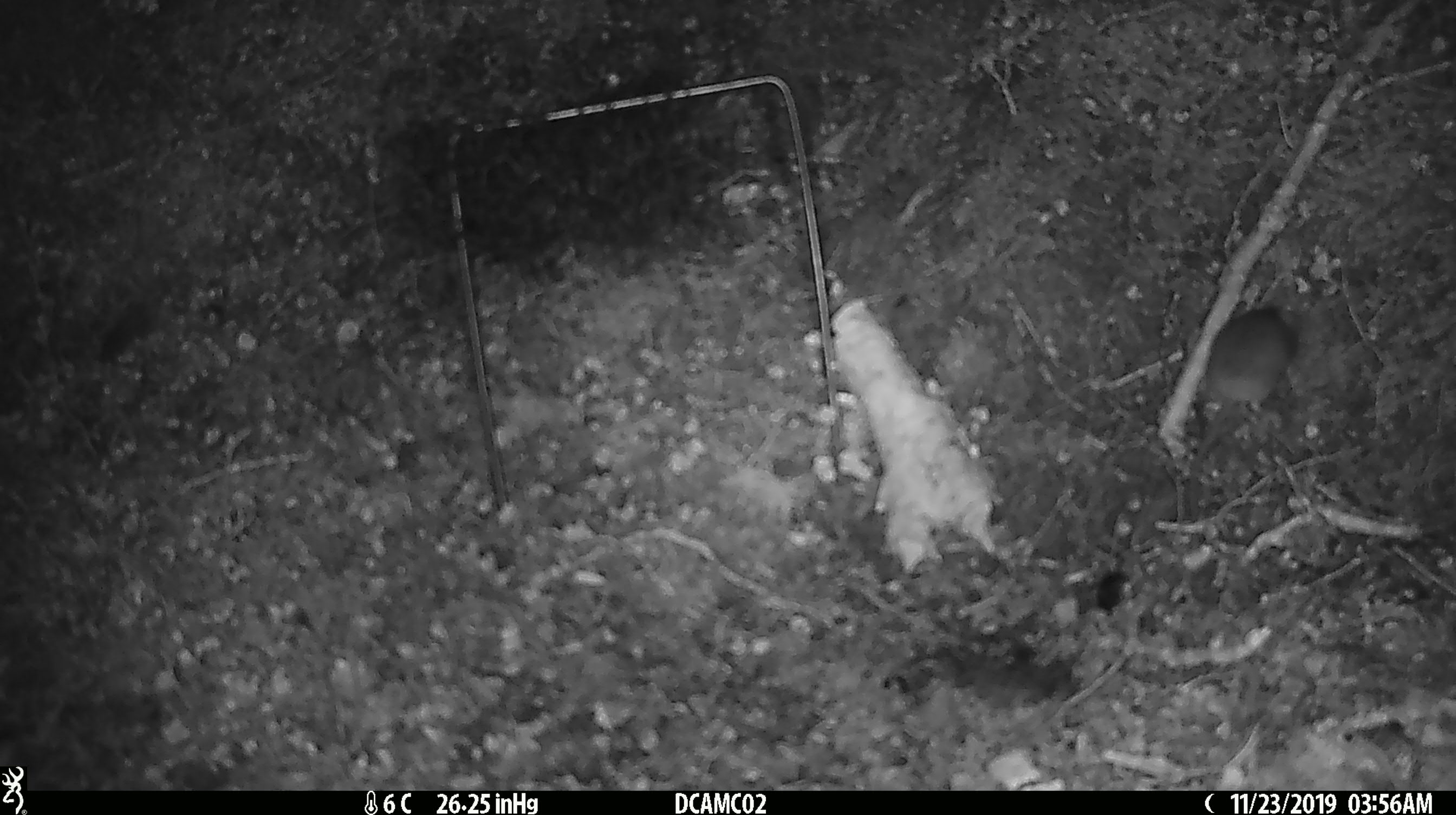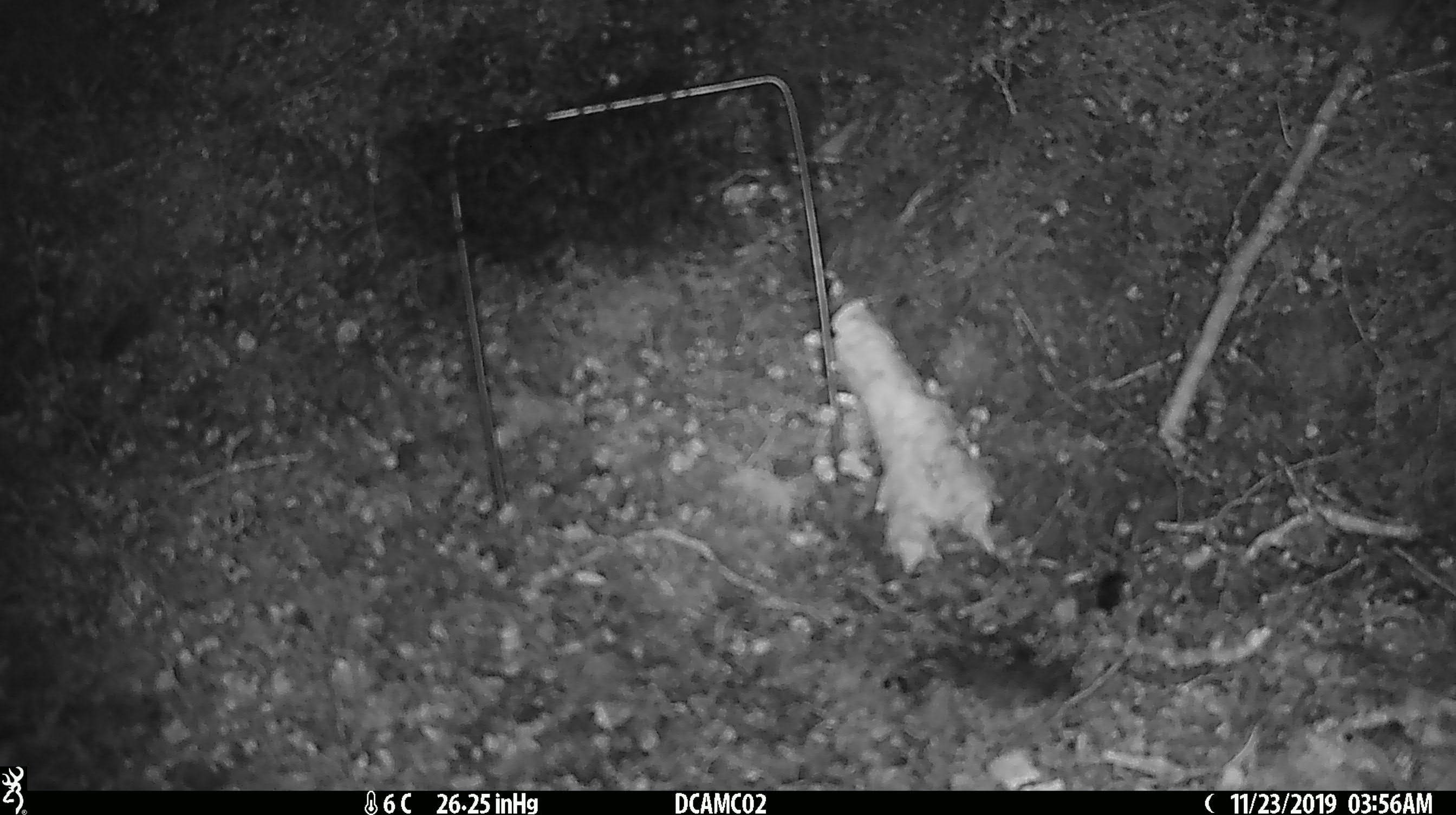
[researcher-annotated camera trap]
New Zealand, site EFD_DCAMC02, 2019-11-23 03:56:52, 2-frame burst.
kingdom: Animalia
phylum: Chordata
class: Mammalia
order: Rodentia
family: Muridae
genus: Mus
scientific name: Mus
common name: mouse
Mouse (Mus).